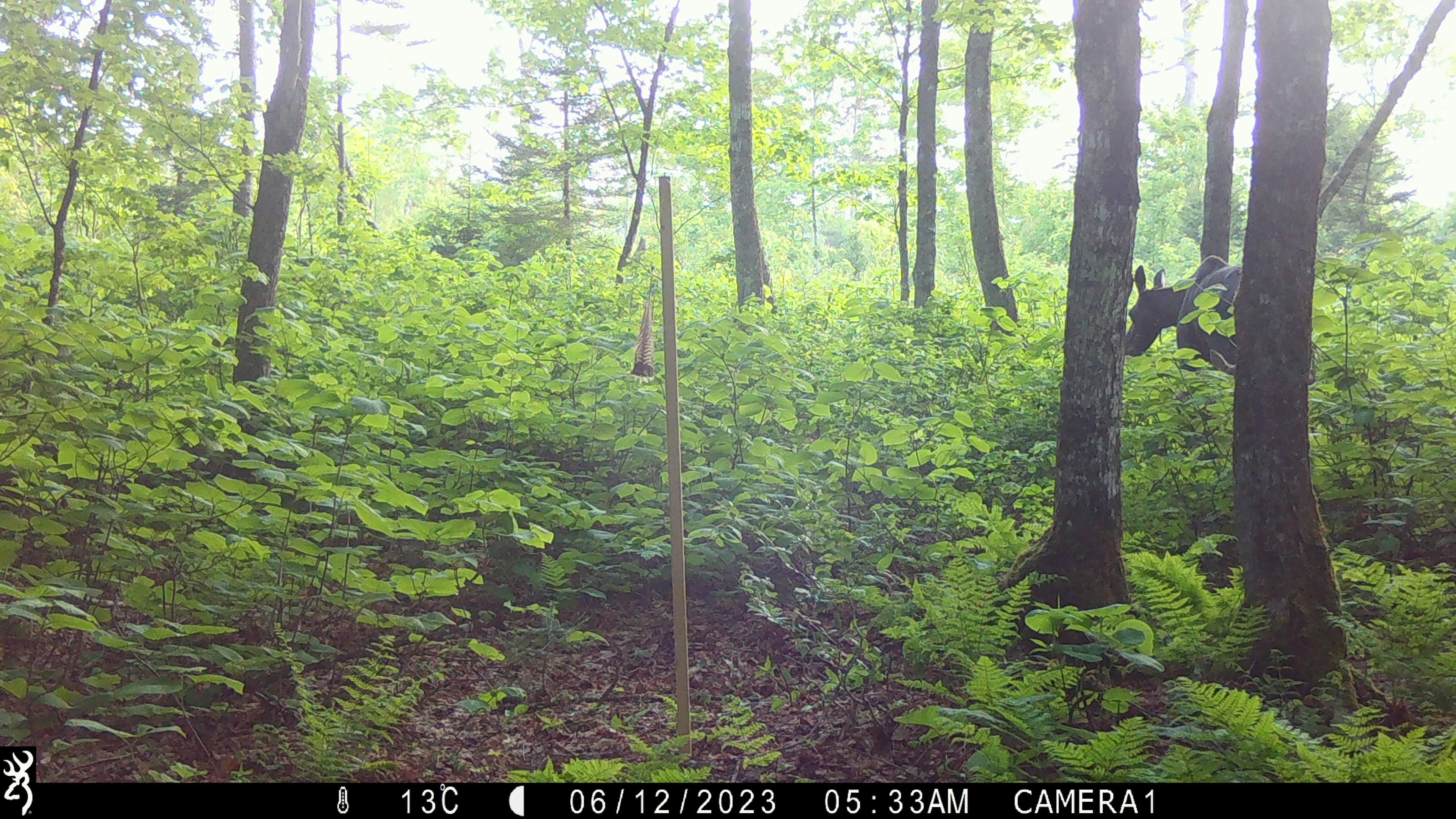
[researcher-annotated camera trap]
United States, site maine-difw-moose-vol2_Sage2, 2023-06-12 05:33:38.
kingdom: Animalia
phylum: Chordata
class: Mammalia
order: Artiodactyla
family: Cervidae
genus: Alces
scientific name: Alces alces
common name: moose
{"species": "moose (Alces alces)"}